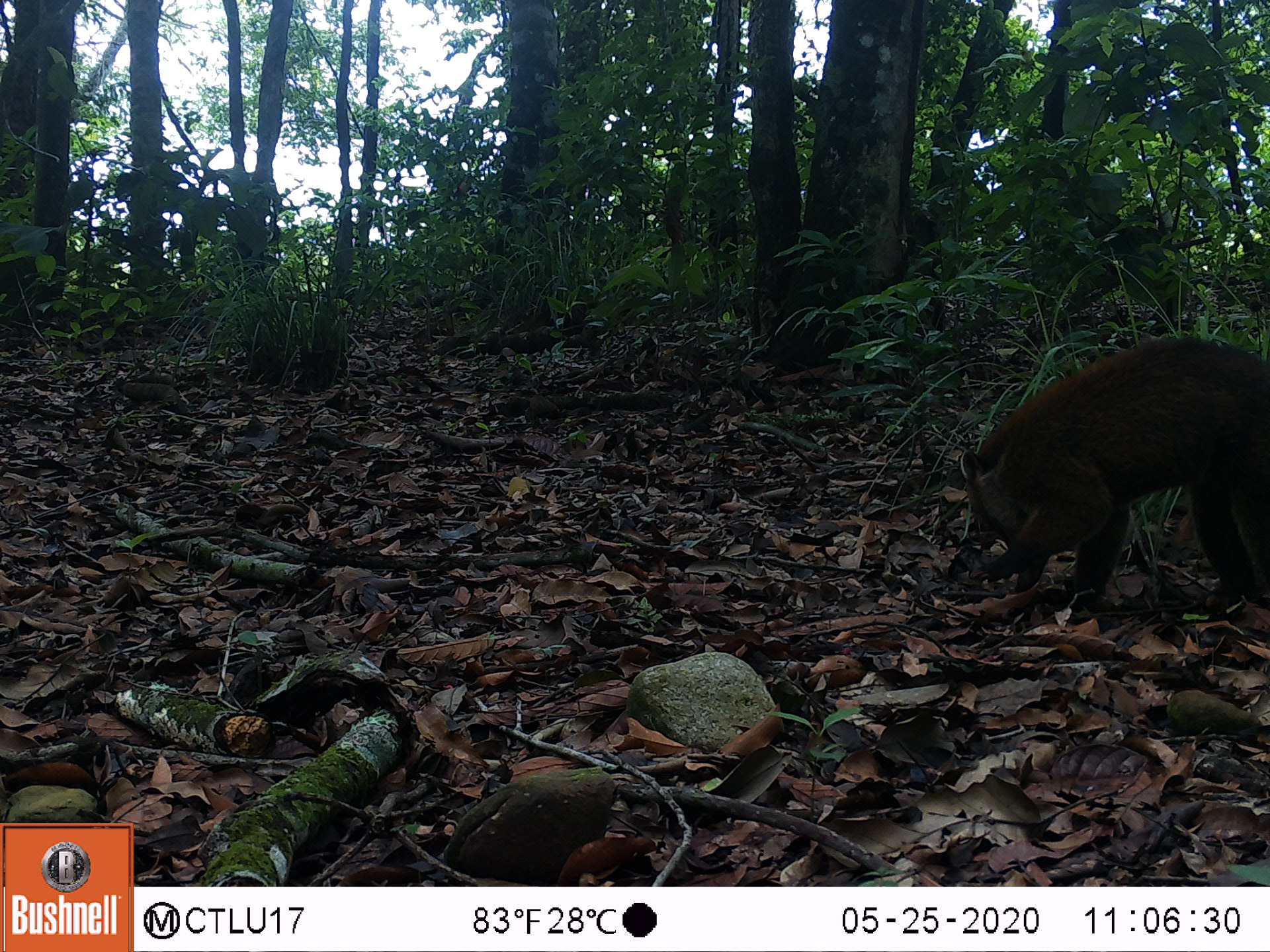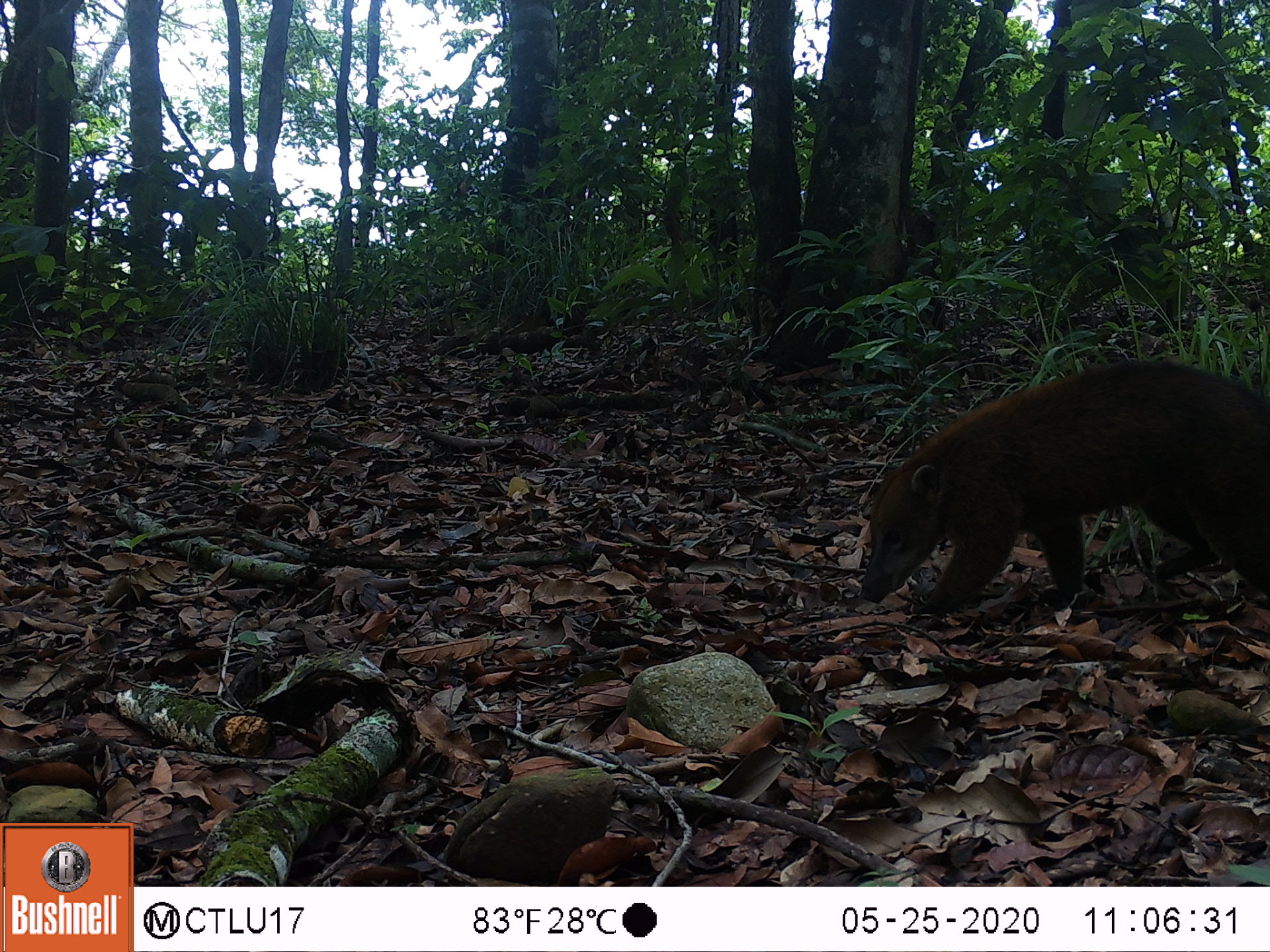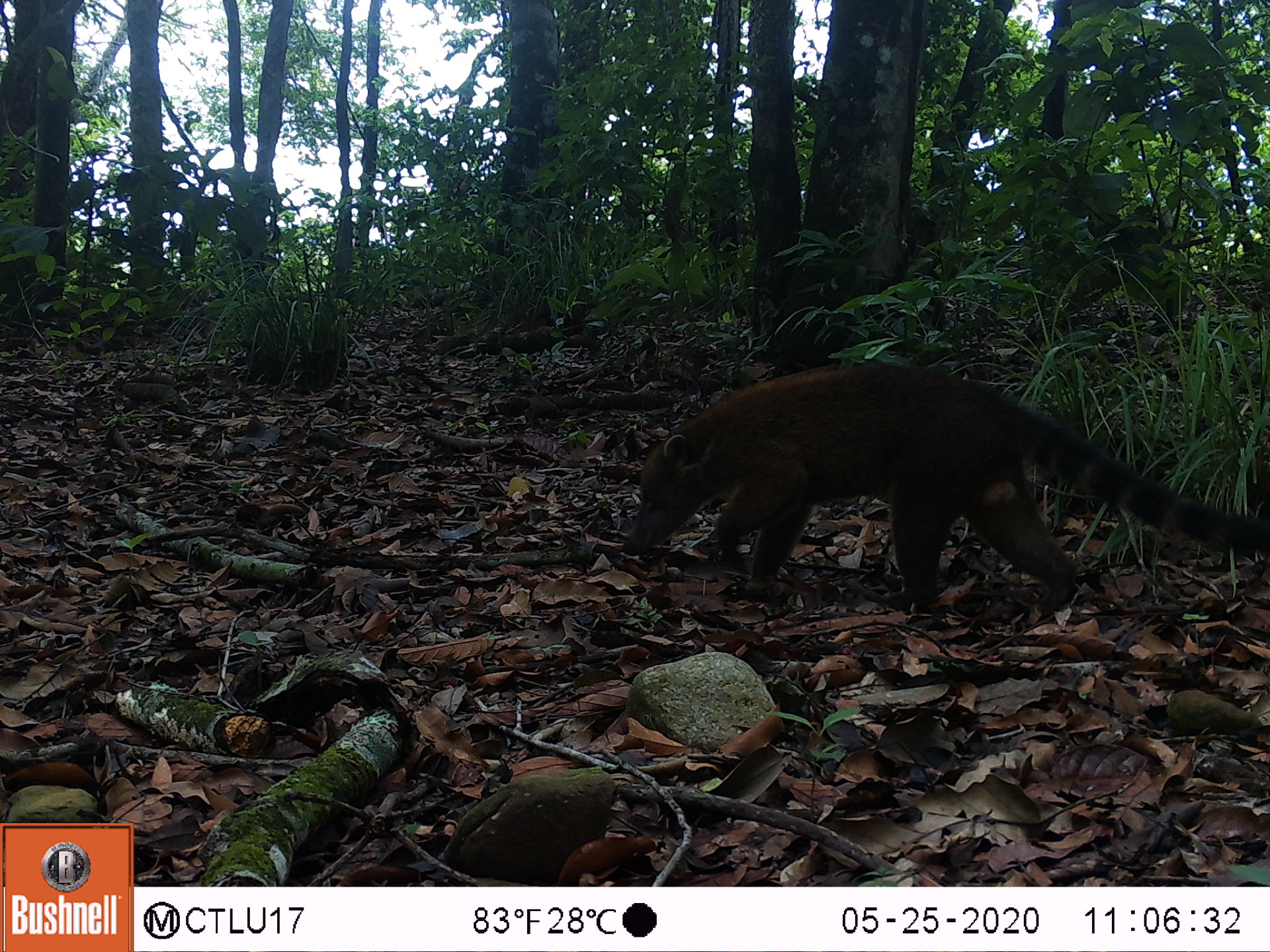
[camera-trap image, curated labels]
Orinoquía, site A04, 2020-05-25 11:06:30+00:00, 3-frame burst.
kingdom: Animalia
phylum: Chordata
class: Mammalia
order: Carnivora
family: Procyonidae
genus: Nasua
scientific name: Nasua nasua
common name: south american coati